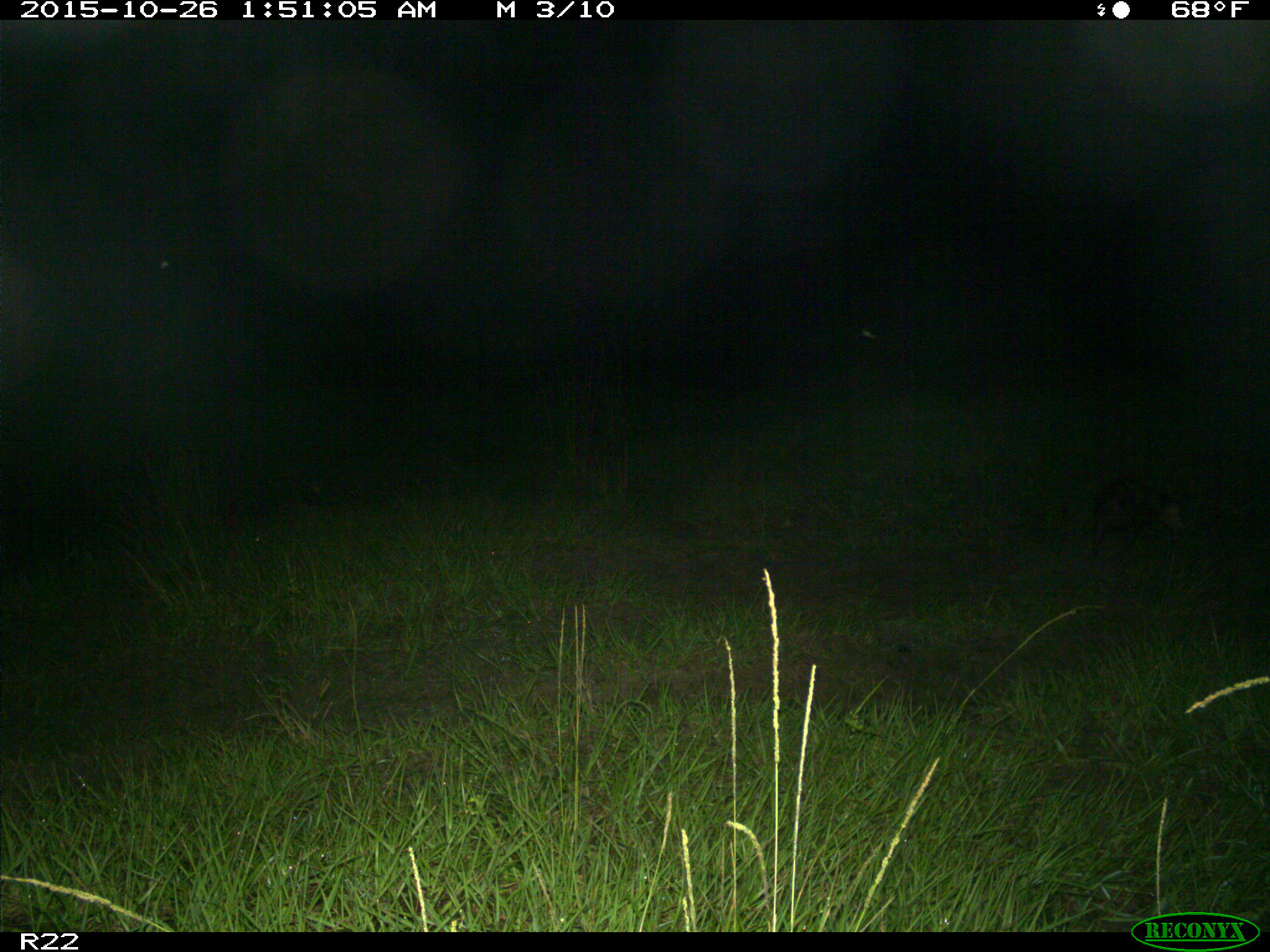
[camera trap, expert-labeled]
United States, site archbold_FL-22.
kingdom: Animalia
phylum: Chordata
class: Mammalia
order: Didelphimorphia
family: Didelphidae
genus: Didelphis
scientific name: Didelphis virginiana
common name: virginia opossum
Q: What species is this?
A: Didelphis virginiana (virginia opossum).